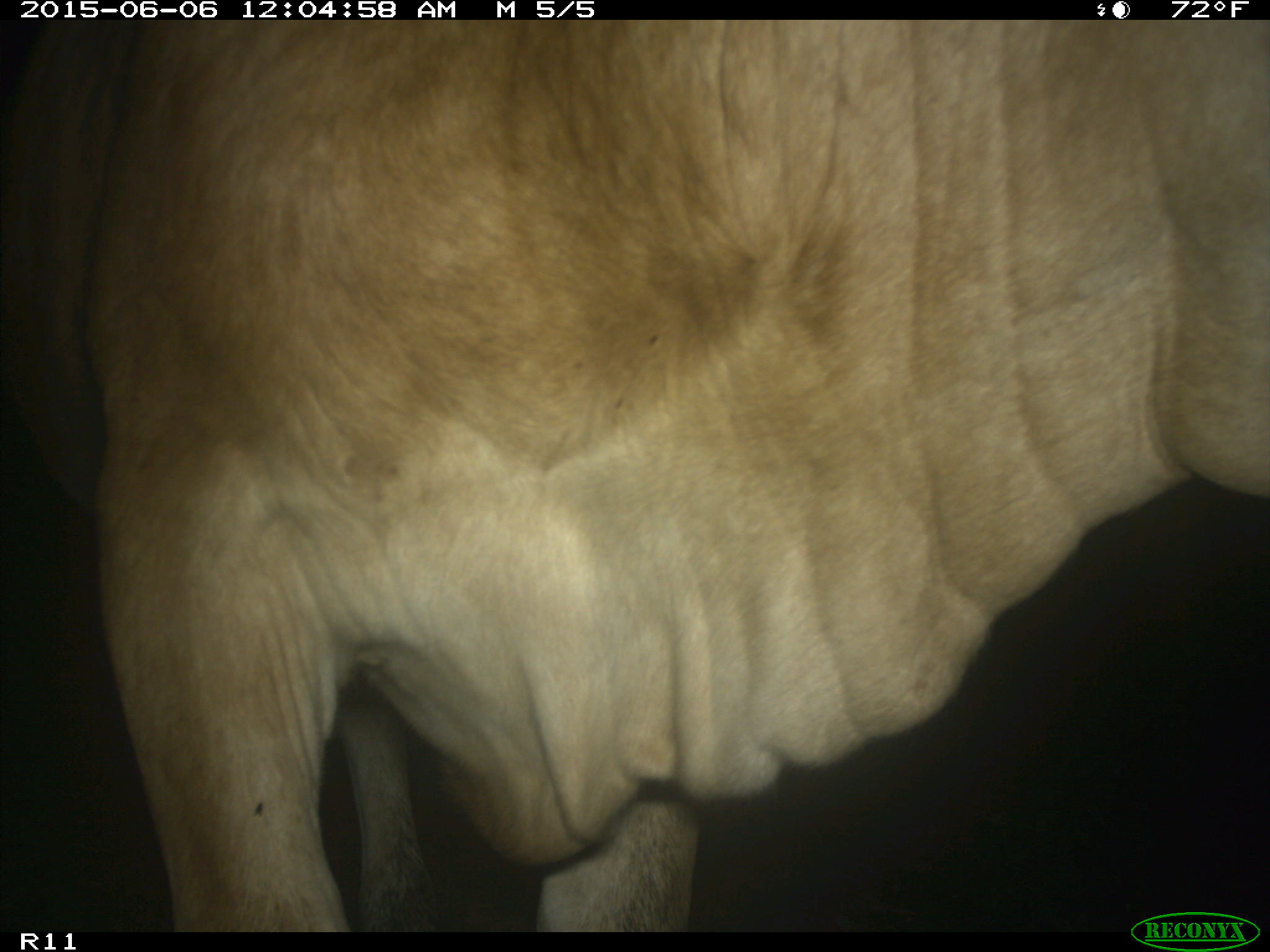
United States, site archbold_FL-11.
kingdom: Animalia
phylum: Chordata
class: Mammalia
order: Artiodactyla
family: Bovidae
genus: Bos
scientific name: Bos taurus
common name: domestic cow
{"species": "Bos taurus (domestic cow)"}